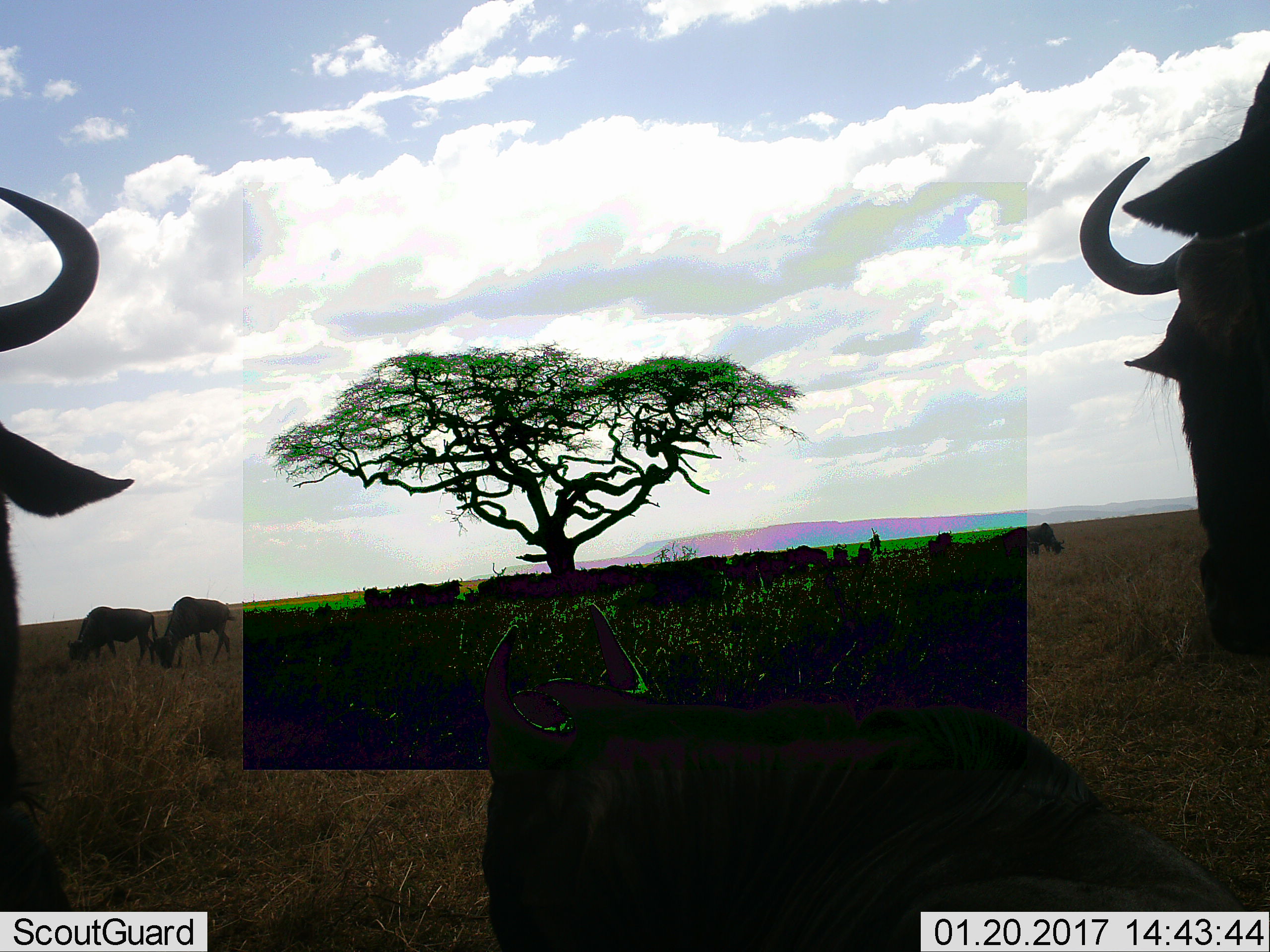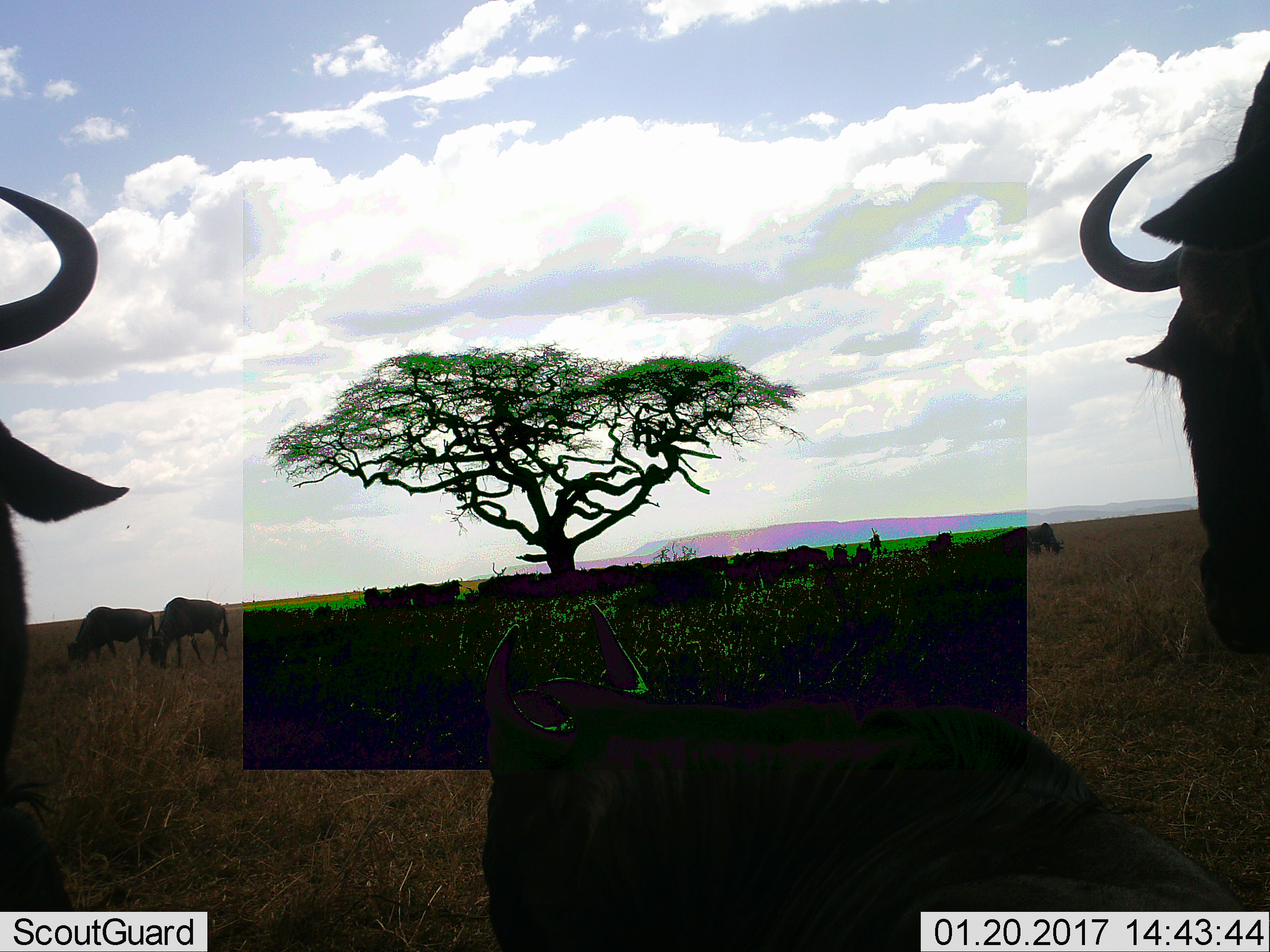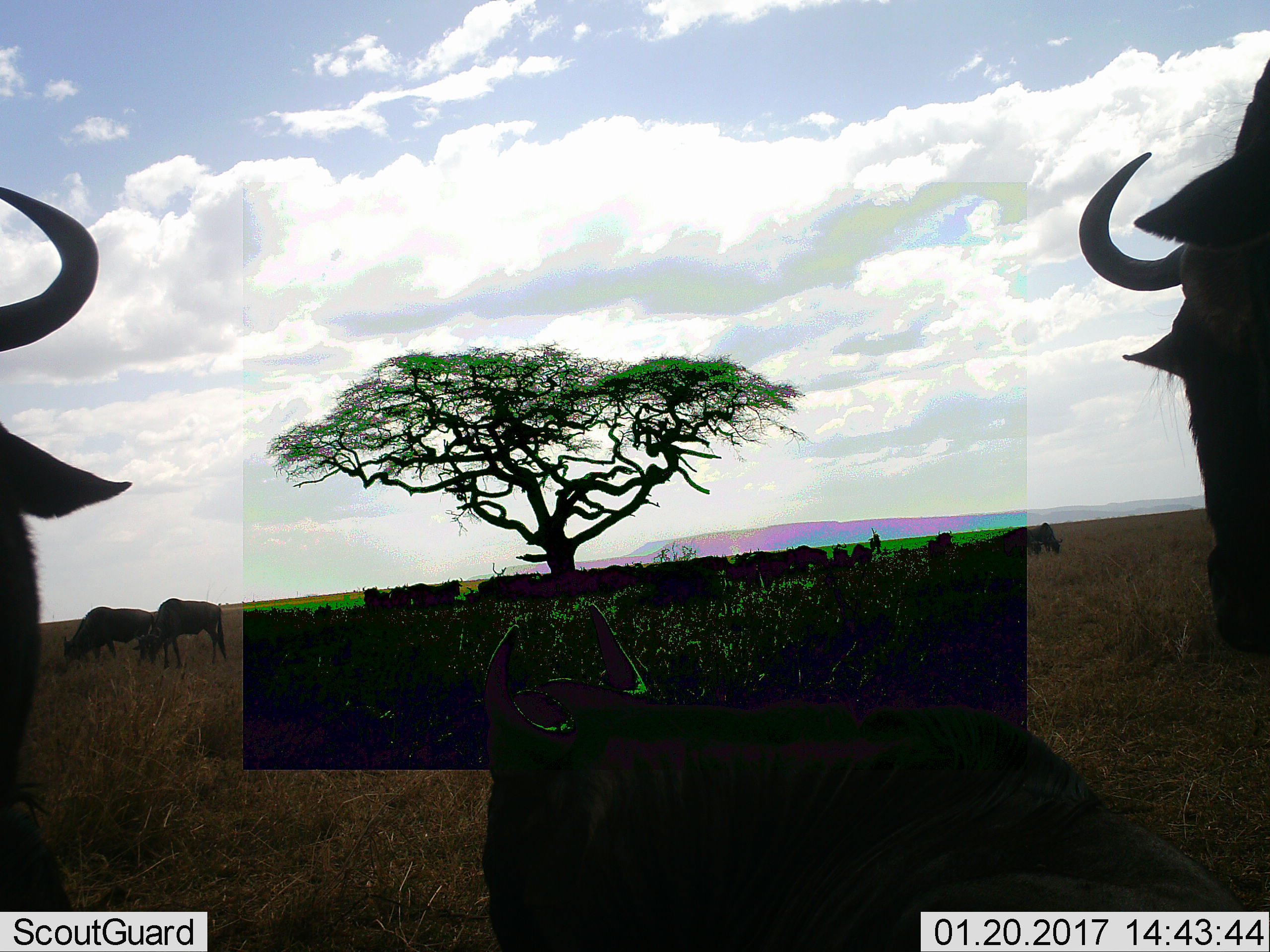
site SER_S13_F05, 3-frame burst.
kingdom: Animalia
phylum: Chordata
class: Mammalia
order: Artiodactyla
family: Bovidae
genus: Connochaetes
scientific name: Connochaetes taurinus taurinus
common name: blue wildebeest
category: wildebeestblue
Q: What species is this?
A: Wildebeestblue (blue wildebeest) (Connochaetes taurinus taurinus).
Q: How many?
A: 11-50.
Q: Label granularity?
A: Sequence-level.